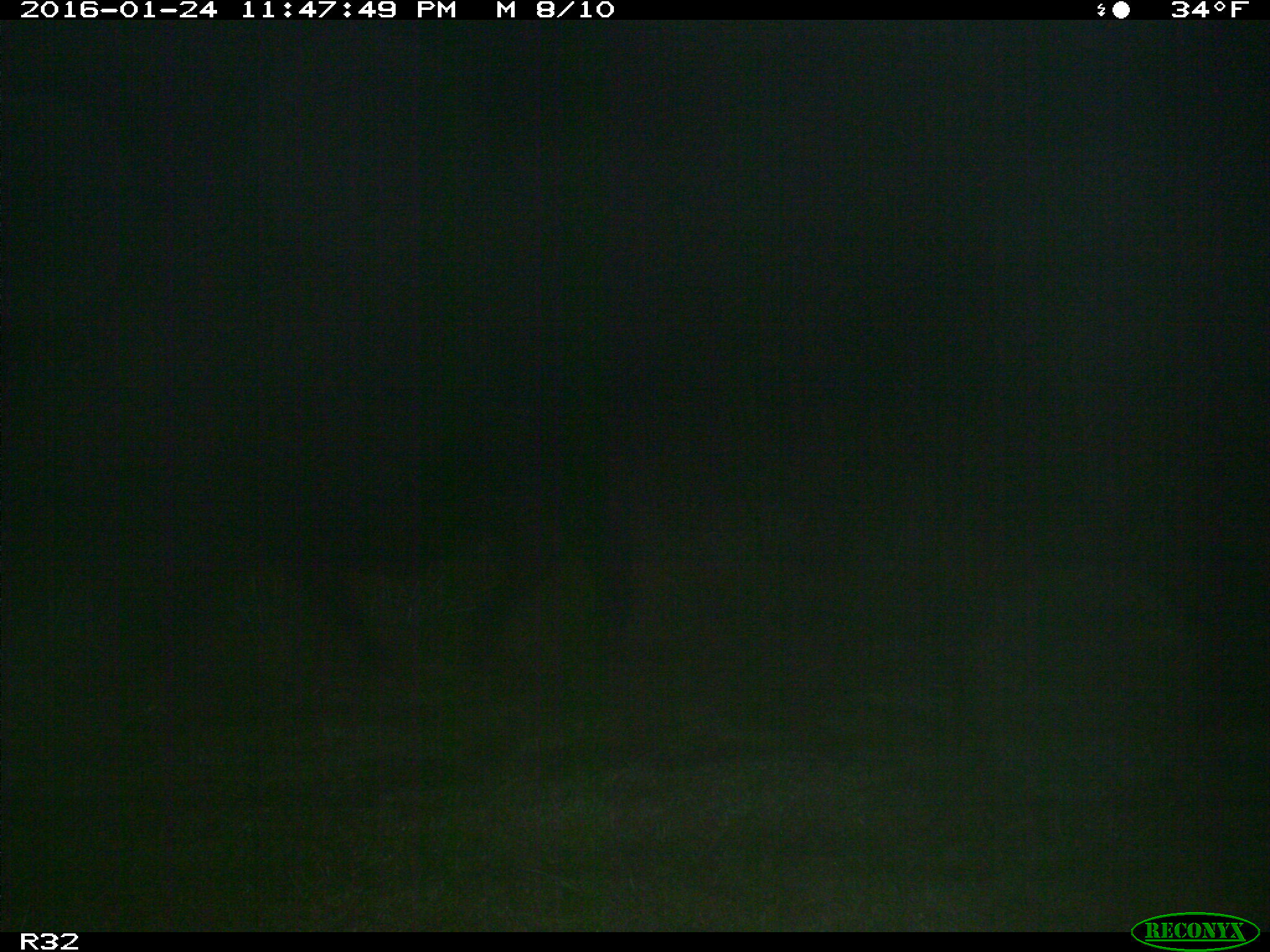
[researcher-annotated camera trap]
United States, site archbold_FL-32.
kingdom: Animalia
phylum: Chordata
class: Mammalia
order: Artiodactyla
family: Bovidae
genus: Bos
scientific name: Bos taurus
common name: domestic cow